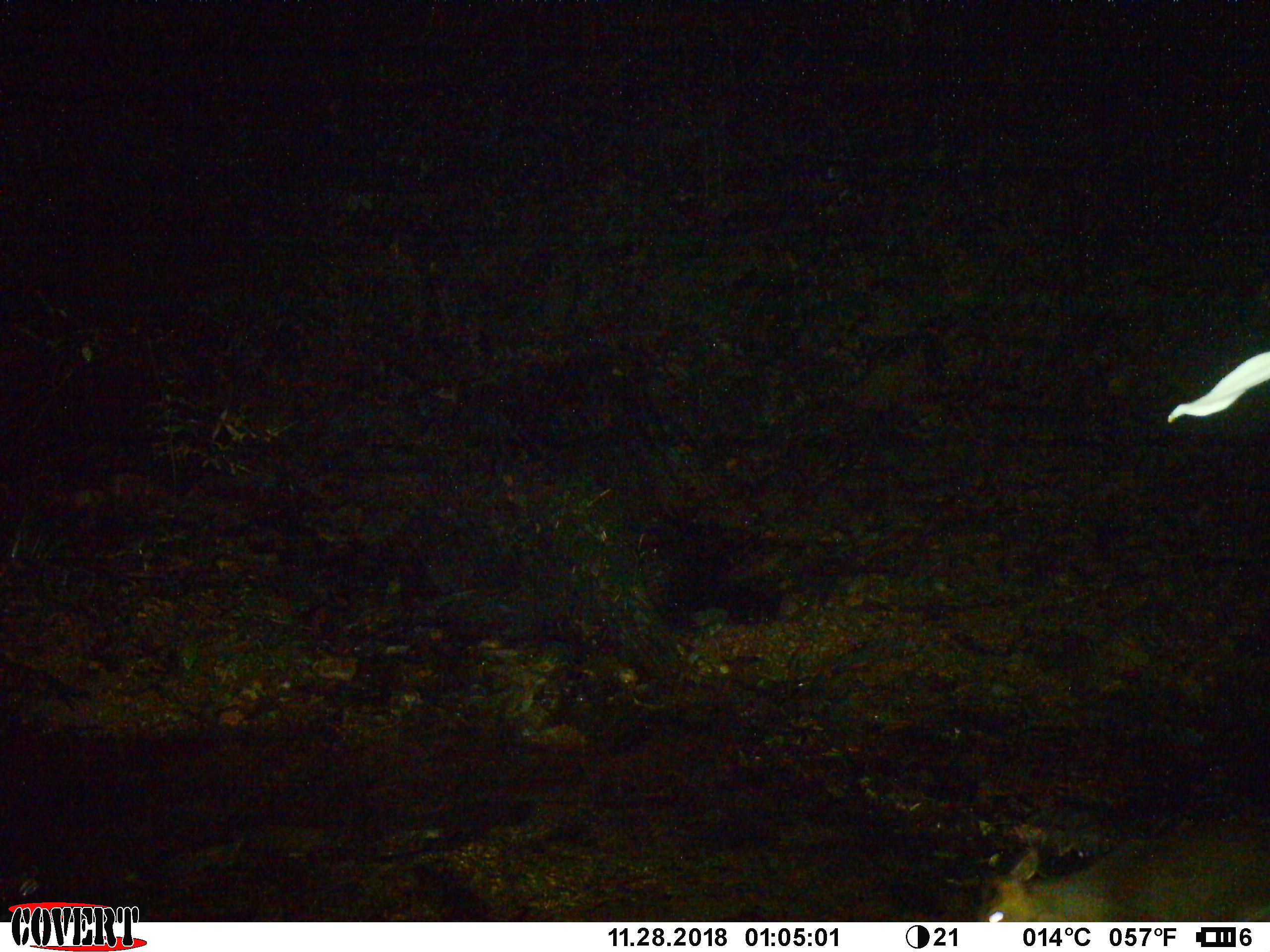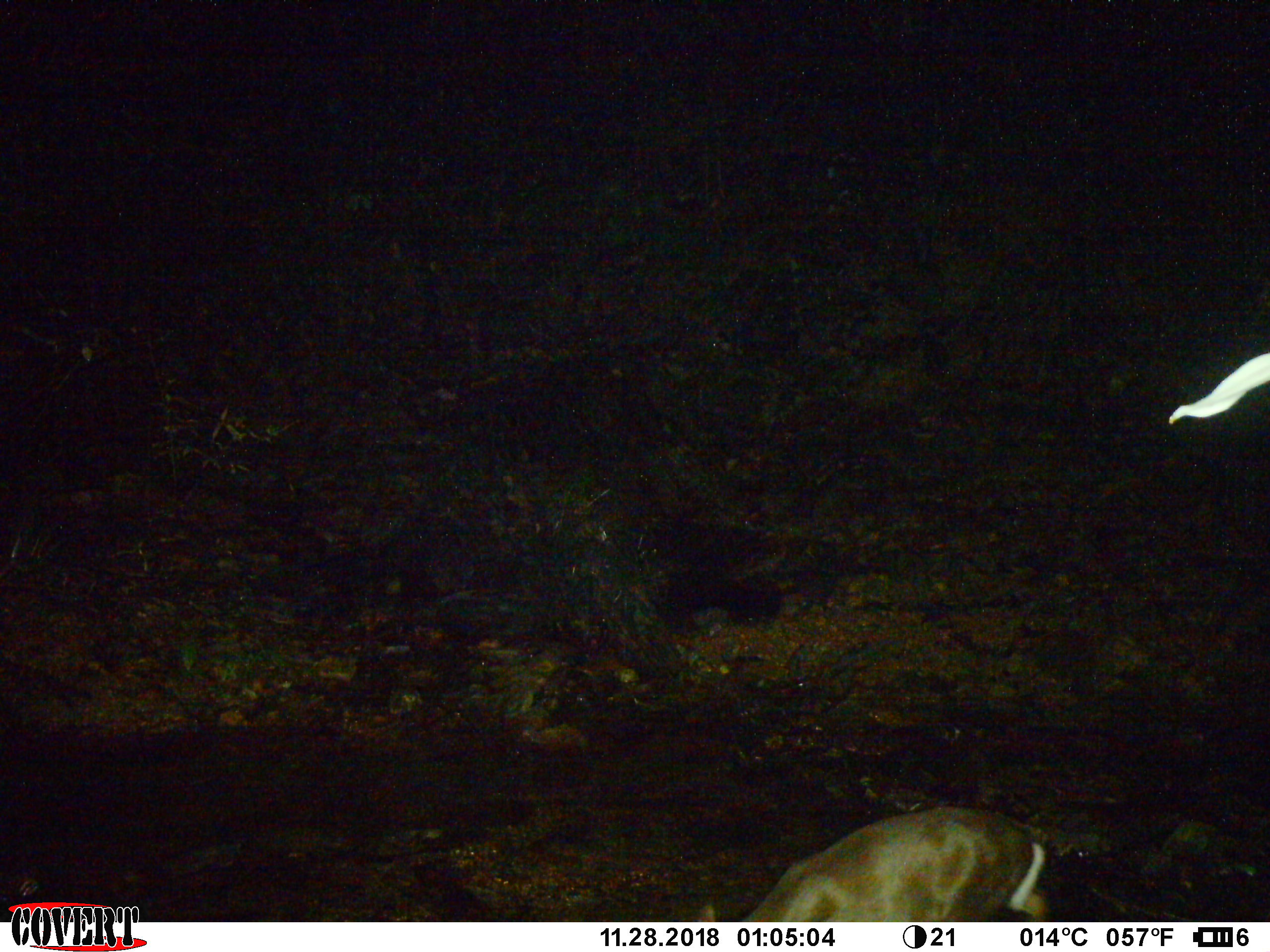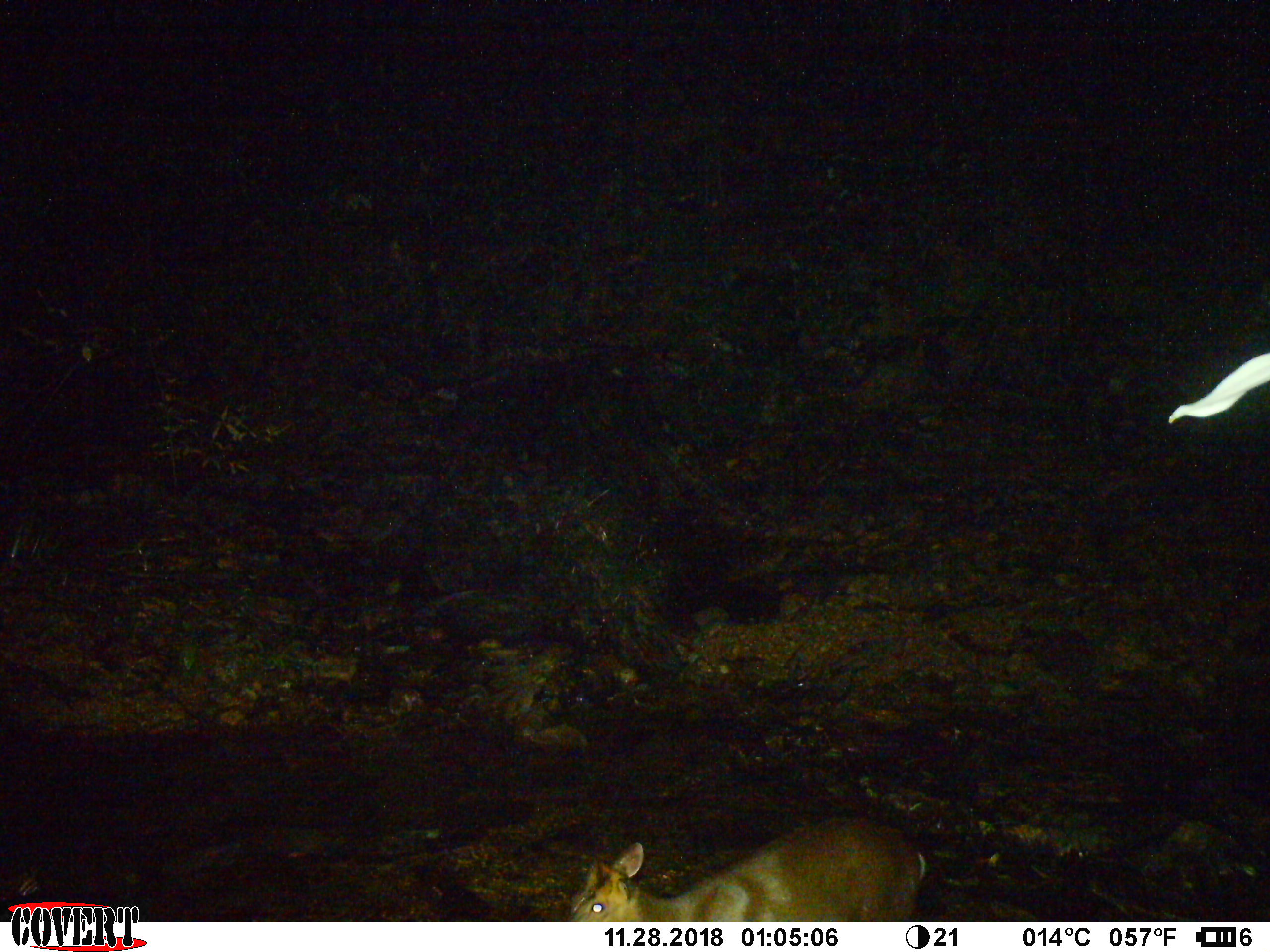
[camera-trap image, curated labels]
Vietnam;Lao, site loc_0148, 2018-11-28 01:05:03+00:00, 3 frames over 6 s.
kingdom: Animalia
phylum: Chordata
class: Mammalia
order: Artiodactyla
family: Cervidae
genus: Muntiacus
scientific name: Muntiacus rooseveltorum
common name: roosevelt's muntjac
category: roosevelts muntjac group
Roosevelts muntjac group (roosevelt's muntjac) (Muntiacus rooseveltorum). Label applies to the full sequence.